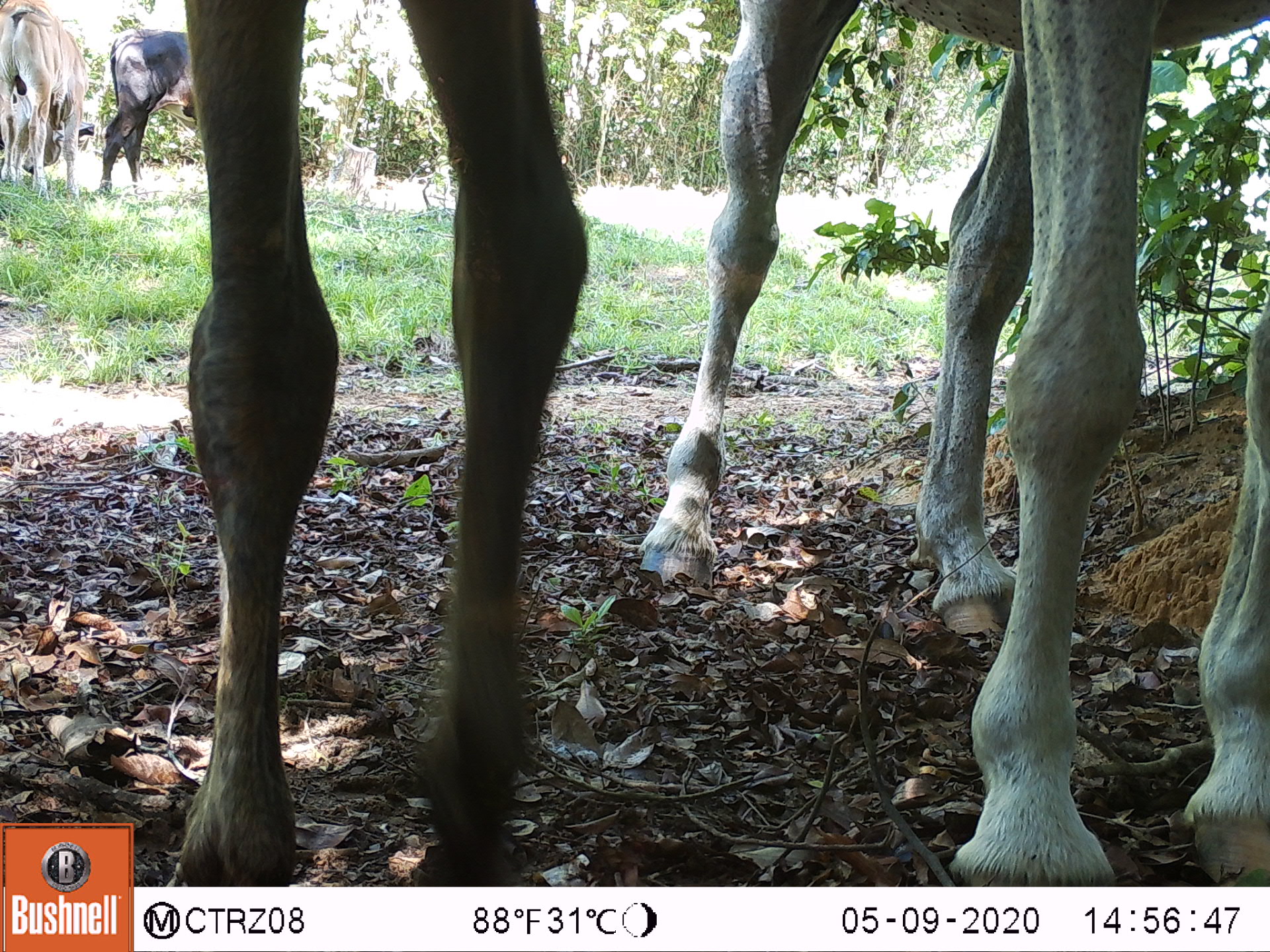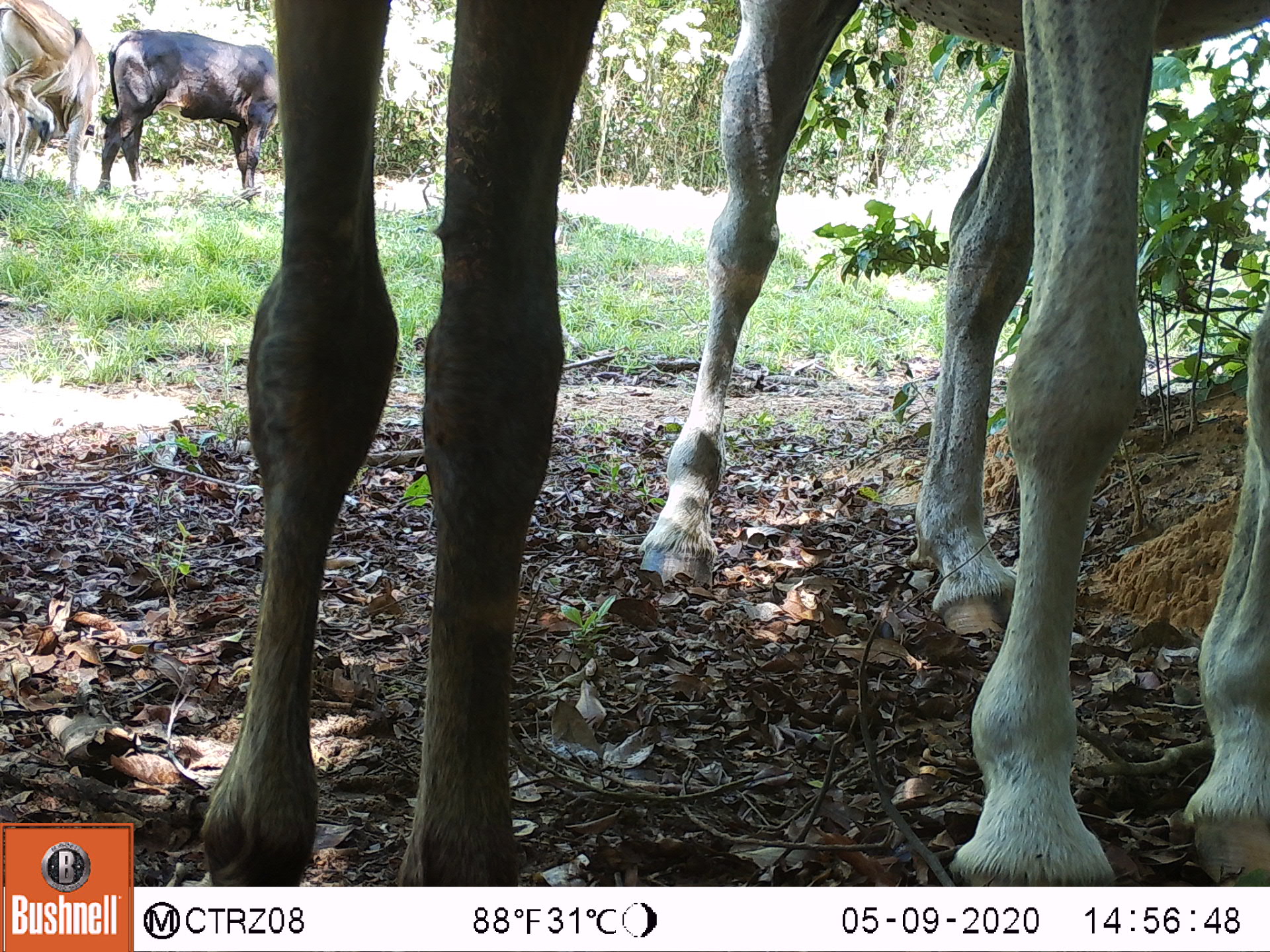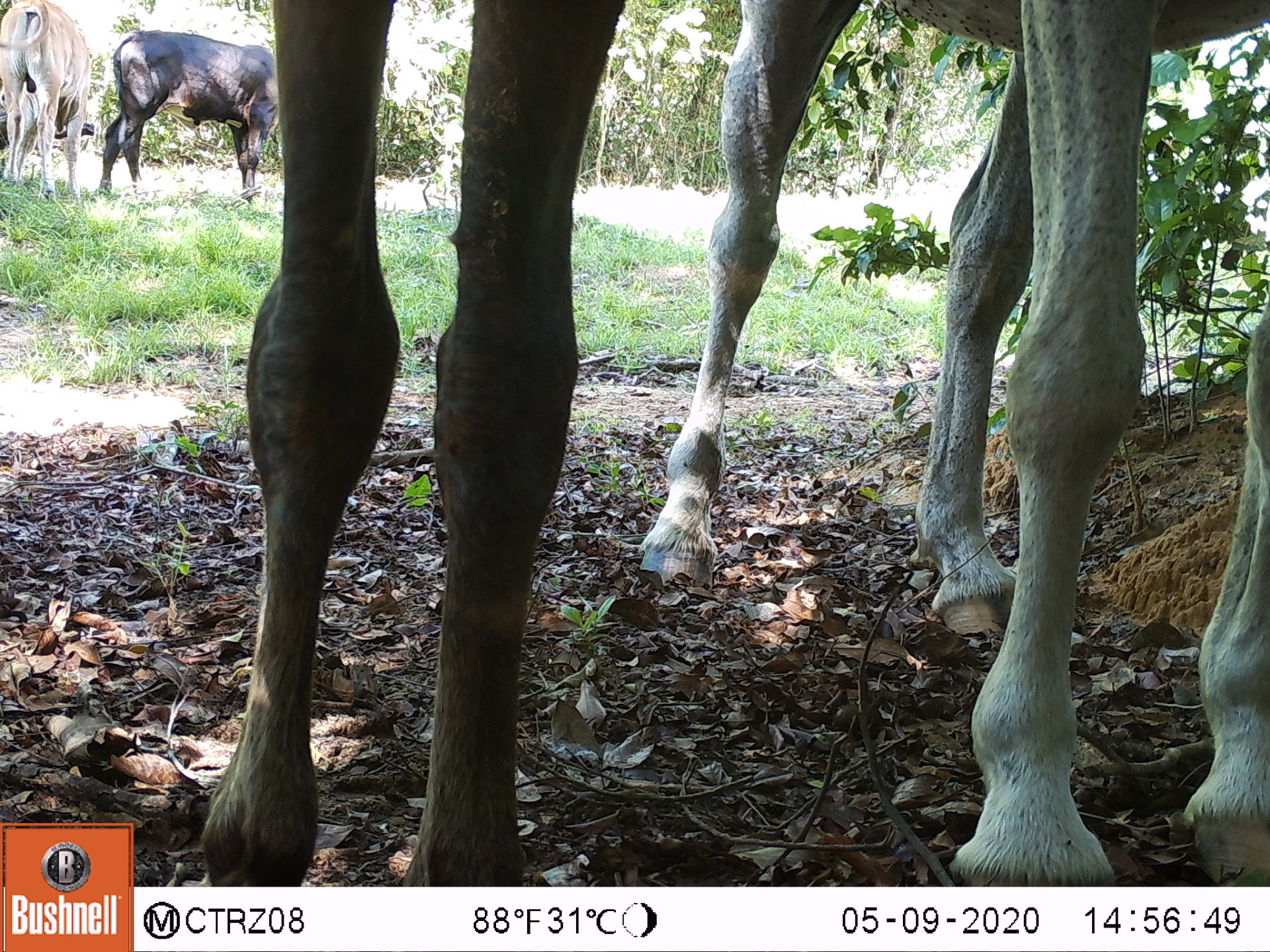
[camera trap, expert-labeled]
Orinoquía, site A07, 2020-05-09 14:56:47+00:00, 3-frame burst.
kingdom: Animalia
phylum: Chordata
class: Mammalia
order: Perissodactyla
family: Equidae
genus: Equus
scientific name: Equus caballus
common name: domestic horse